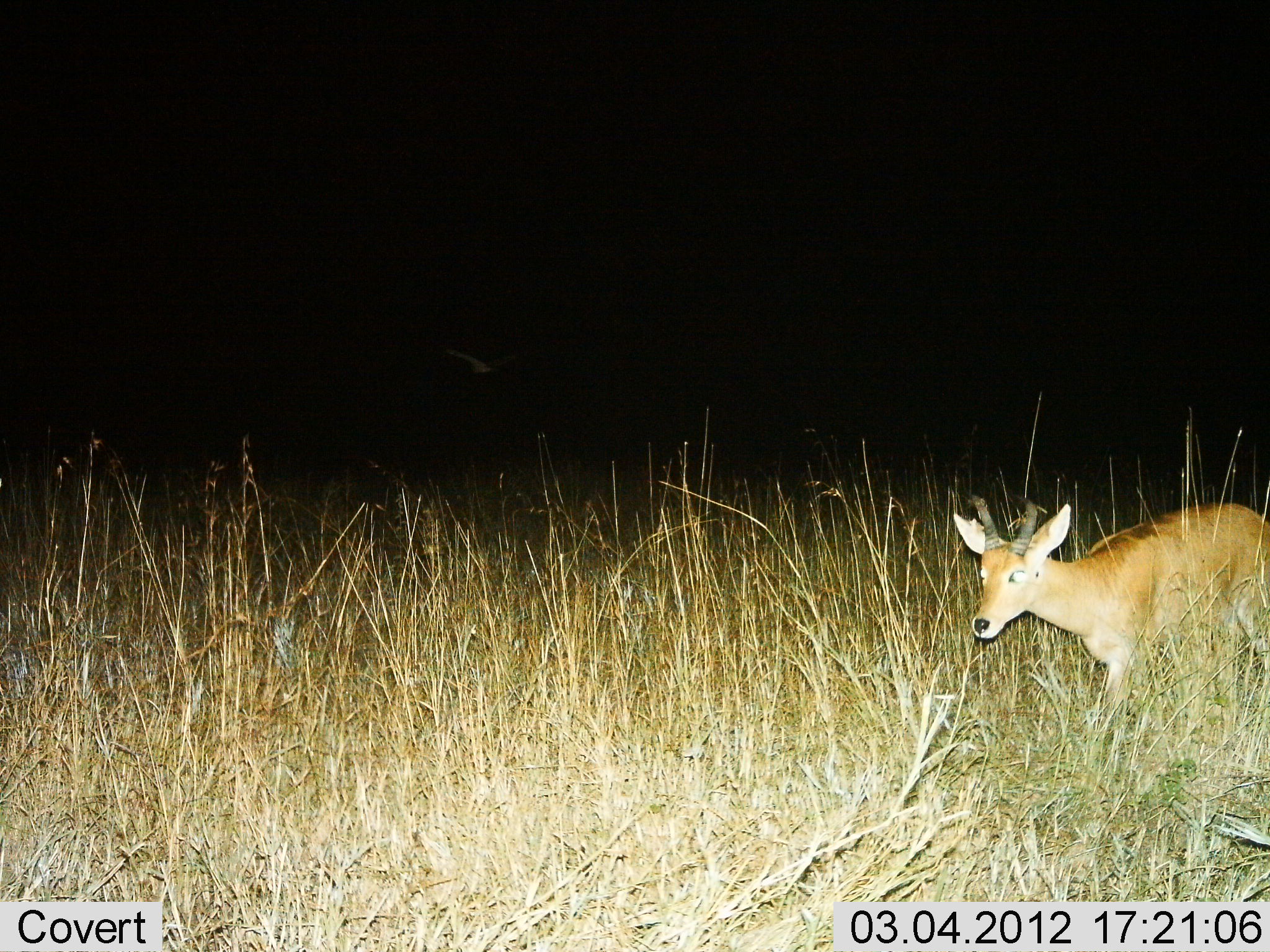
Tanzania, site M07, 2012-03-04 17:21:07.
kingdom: Animalia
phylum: Chordata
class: Mammalia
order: Artiodactyla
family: Bovidae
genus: Redunca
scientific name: Redunca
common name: reedbuck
Reedbuck (Redunca), count 1. Behavior (volunteer vote fractions): standing 45%, resting 0%, moving 55%, interacting 0%. Young present (vote fraction): 0%. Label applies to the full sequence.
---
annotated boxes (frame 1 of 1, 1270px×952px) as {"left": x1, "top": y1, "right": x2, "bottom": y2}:
animal: {"left": 952, "top": 494, "right": 1268, "bottom": 738}